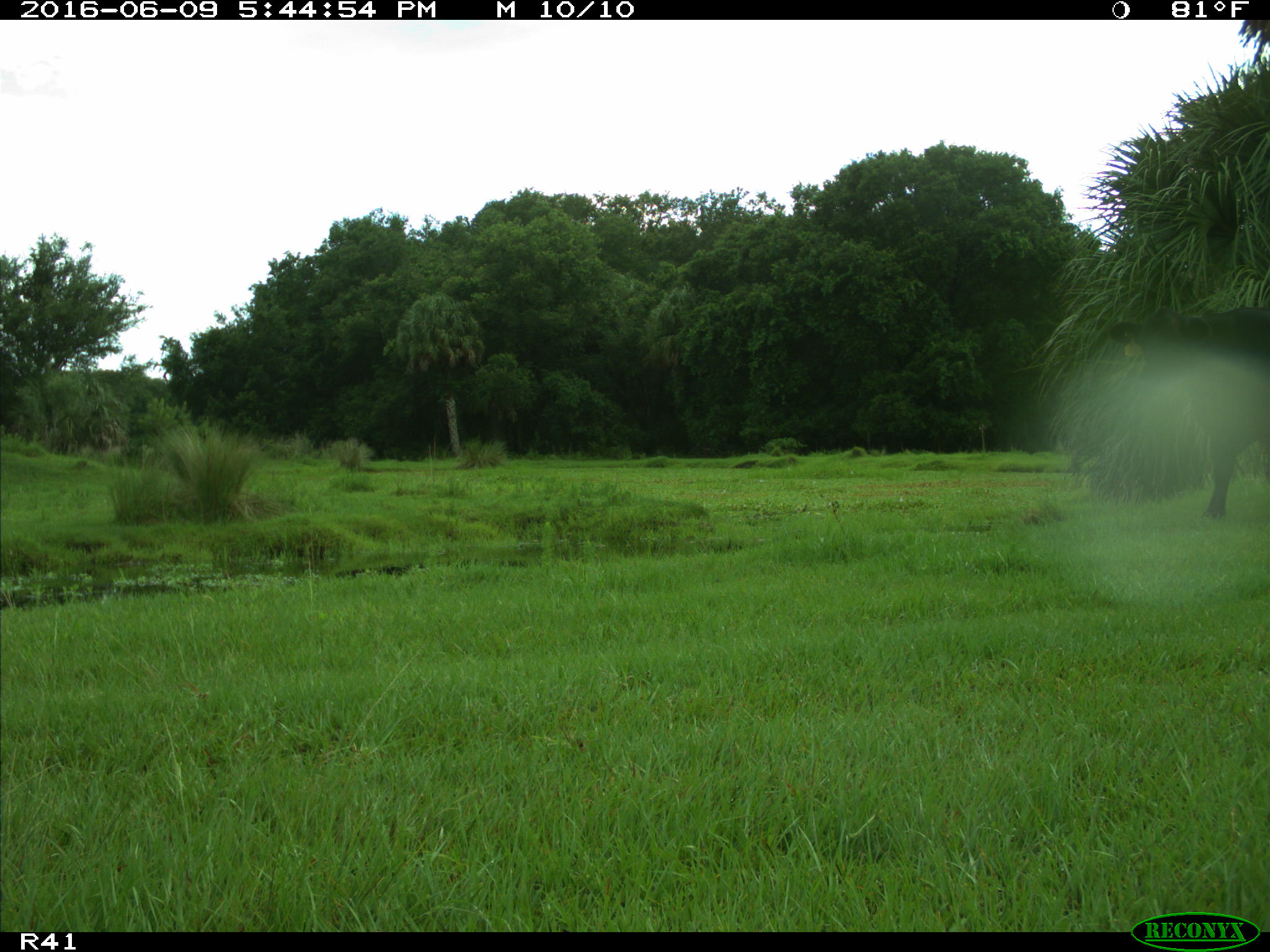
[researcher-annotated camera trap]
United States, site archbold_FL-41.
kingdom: Animalia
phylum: Chordata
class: Mammalia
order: Artiodactyla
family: Bovidae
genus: Bos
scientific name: Bos taurus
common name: domestic cow